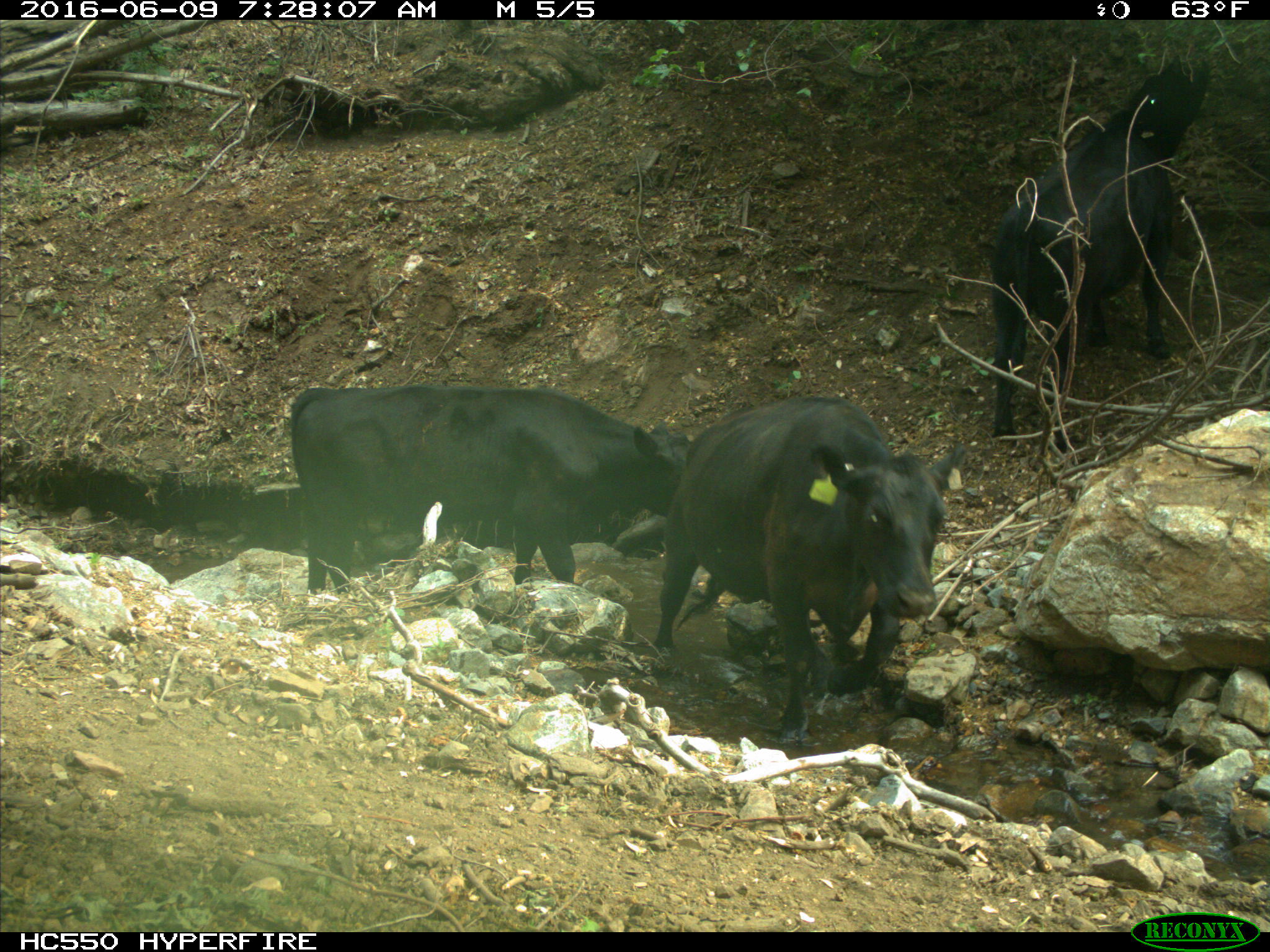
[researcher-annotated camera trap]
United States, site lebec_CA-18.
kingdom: Animalia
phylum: Chordata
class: Mammalia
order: Artiodactyla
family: Bovidae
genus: Bos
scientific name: Bos taurus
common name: domestic cow